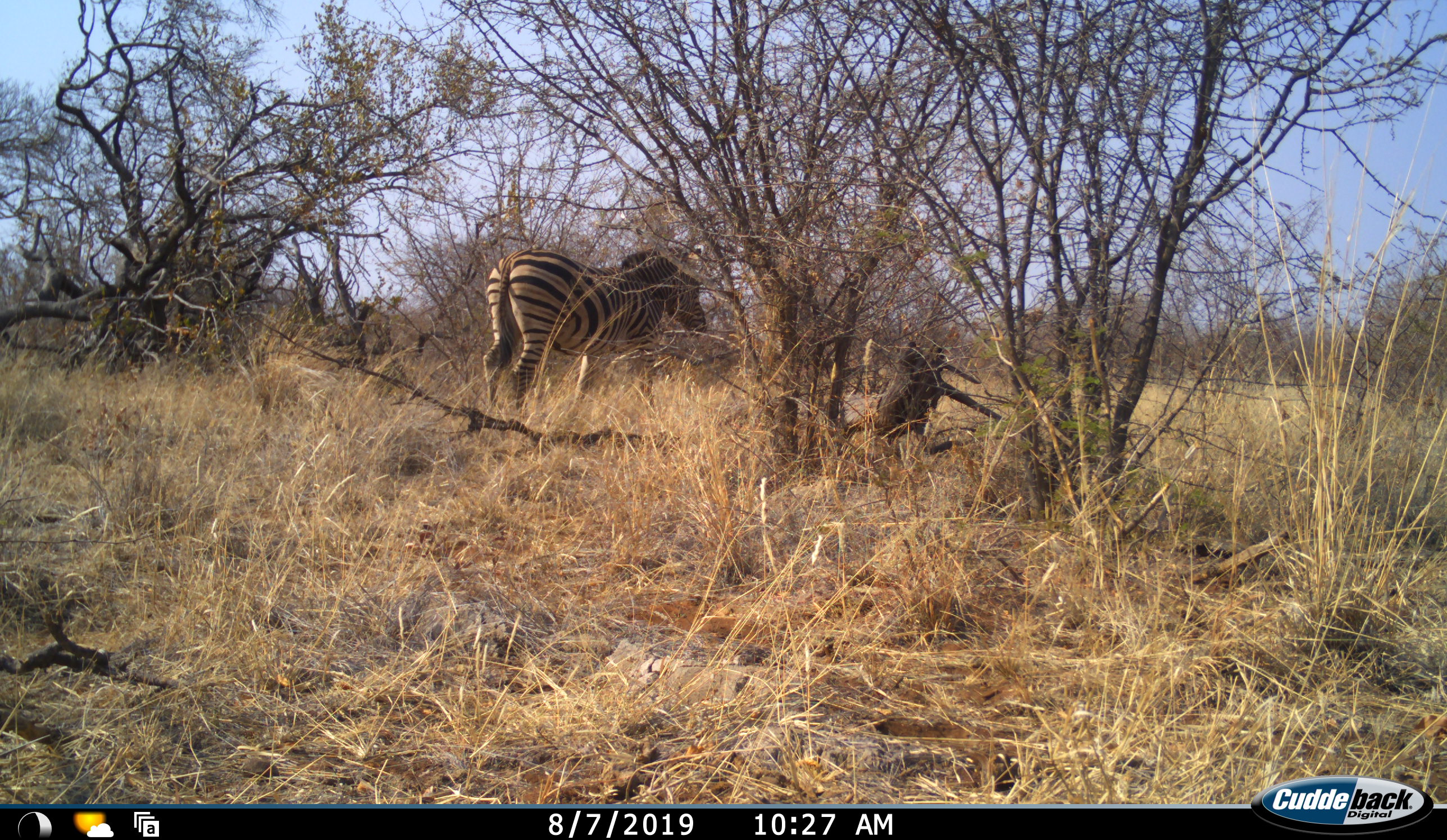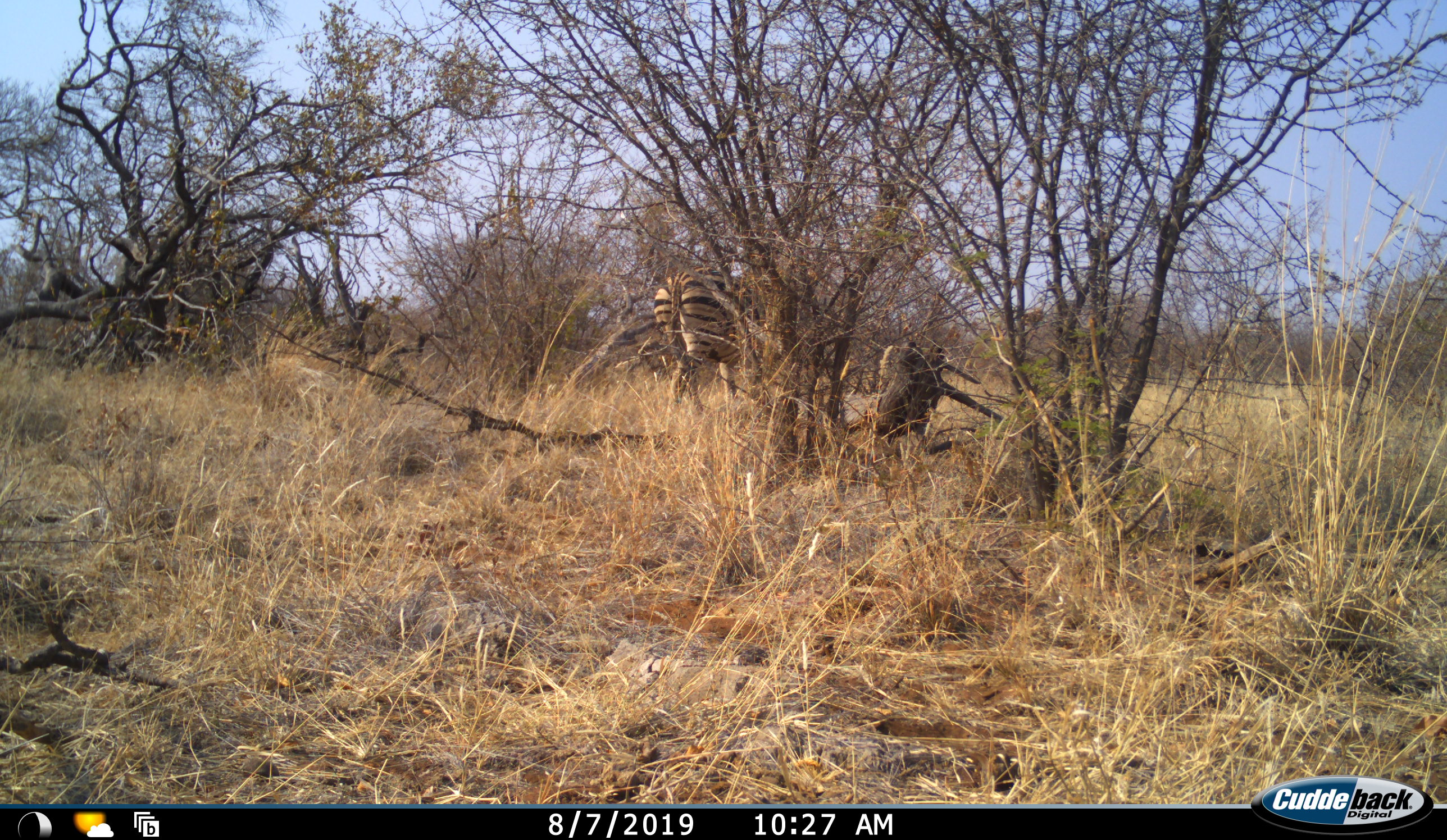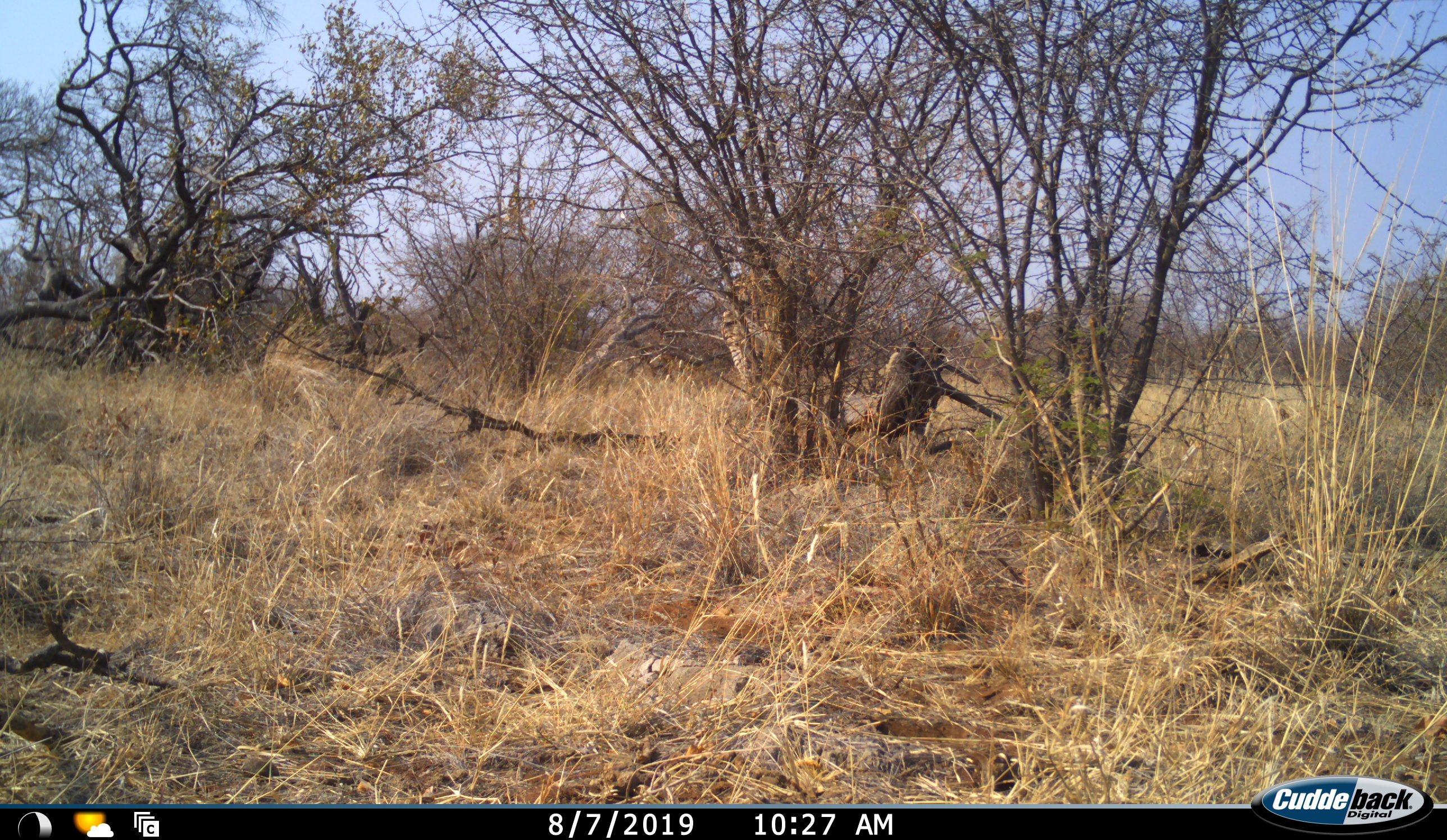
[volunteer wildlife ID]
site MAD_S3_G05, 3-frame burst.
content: unidentified animal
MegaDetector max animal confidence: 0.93